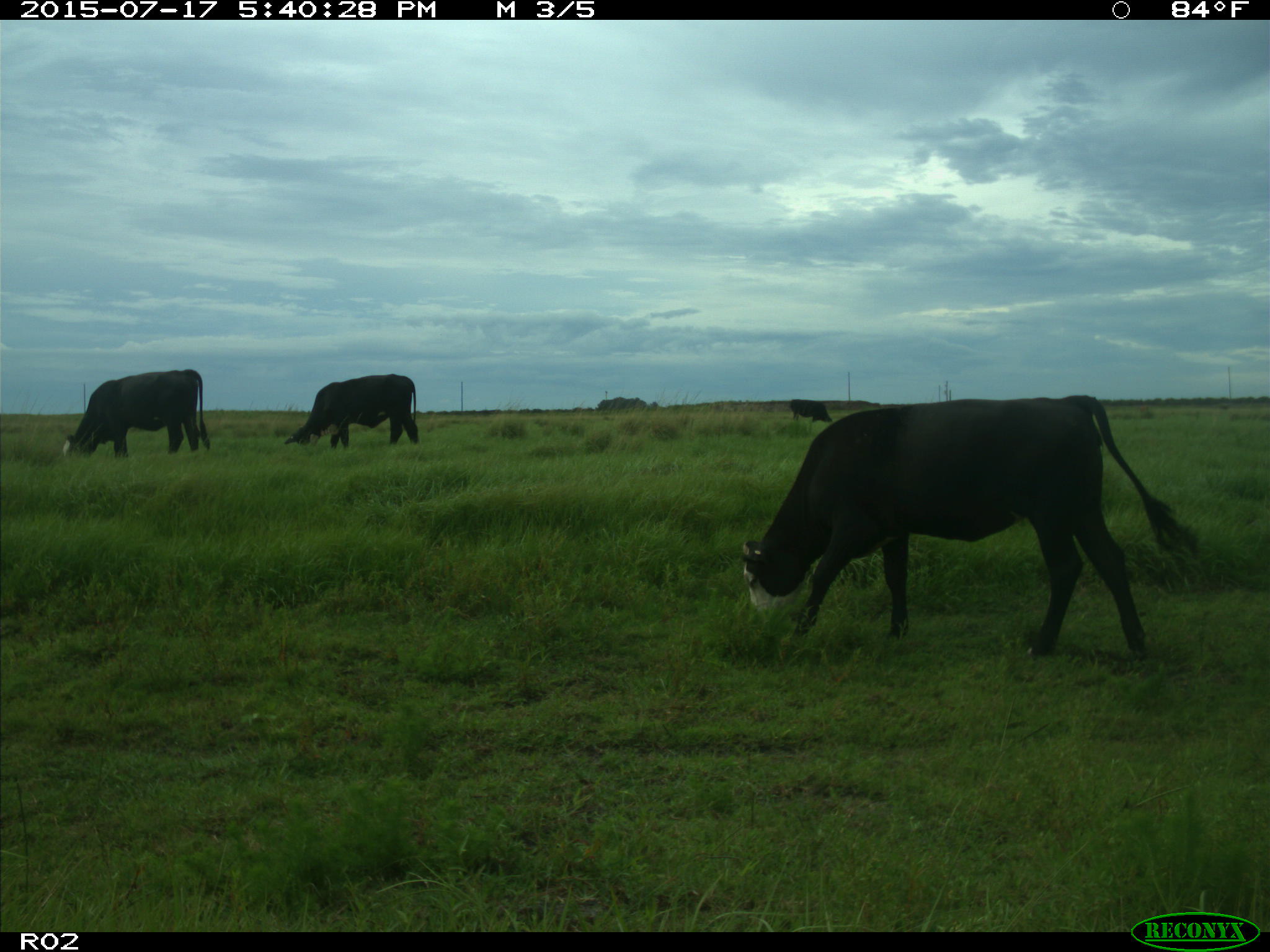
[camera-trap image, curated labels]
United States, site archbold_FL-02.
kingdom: Animalia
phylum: Chordata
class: Mammalia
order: Artiodactyla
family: Bovidae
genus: Bos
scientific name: Bos taurus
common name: domestic cow